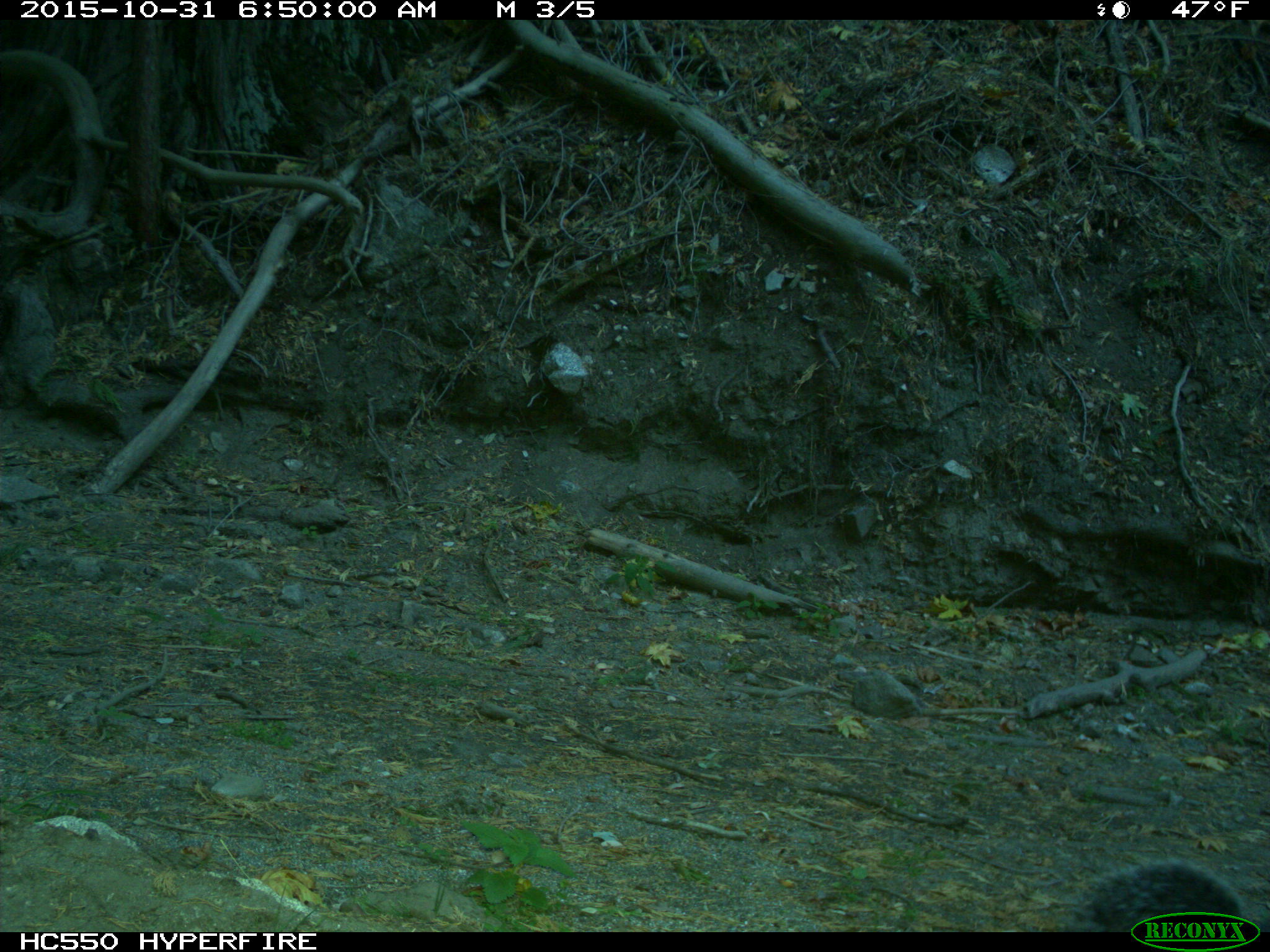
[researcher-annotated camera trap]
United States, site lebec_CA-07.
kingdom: Animalia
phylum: Chordata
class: Mammalia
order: Rodentia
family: Sciuridae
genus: Sciurus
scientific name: Sciurus carolinensis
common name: eastern gray squirrel